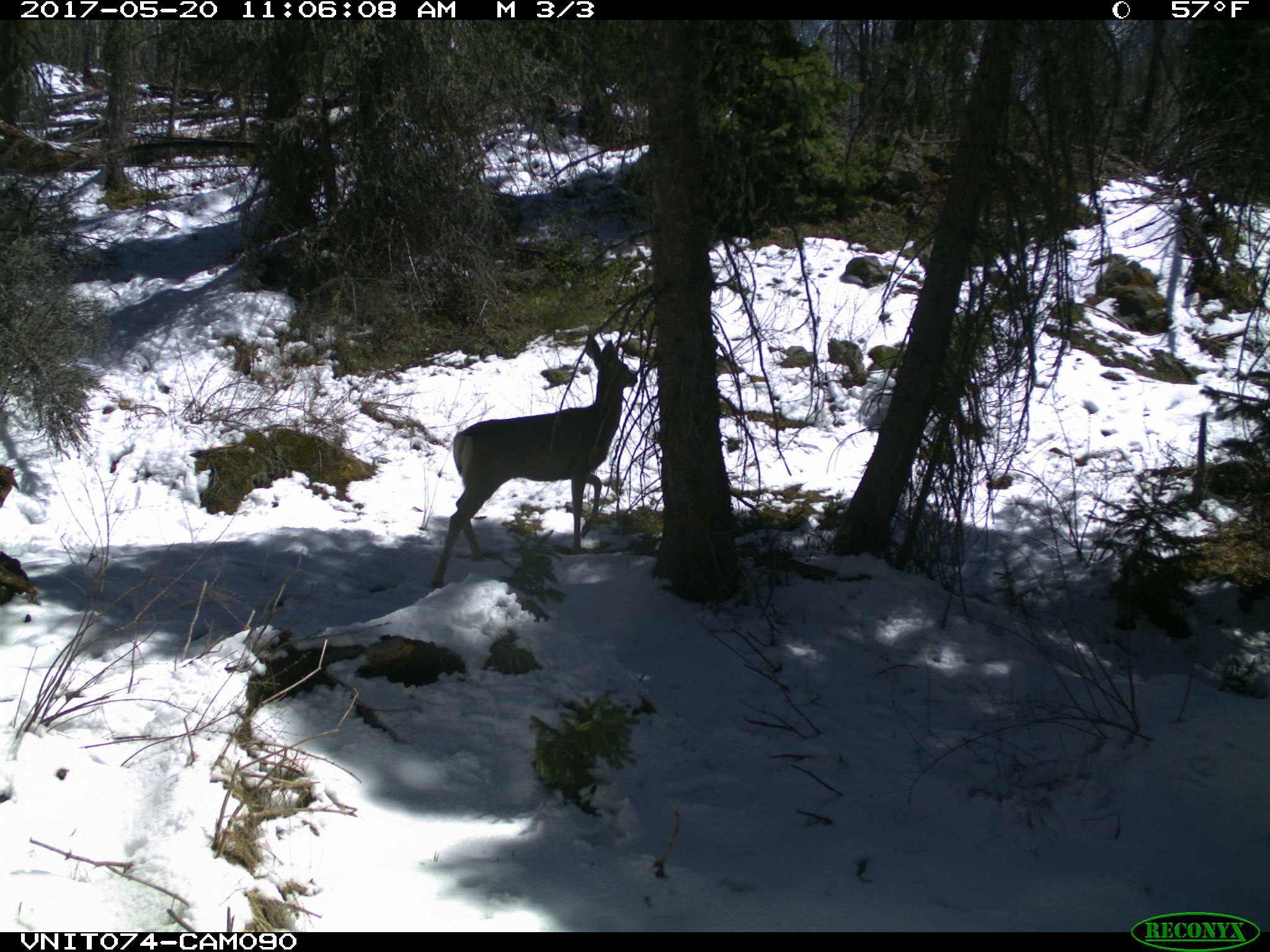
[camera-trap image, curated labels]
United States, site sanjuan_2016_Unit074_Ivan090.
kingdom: Animalia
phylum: Chordata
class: Mammalia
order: Artiodactyla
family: Cervidae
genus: Odocoileus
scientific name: Odocoileus hemionus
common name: mule deer